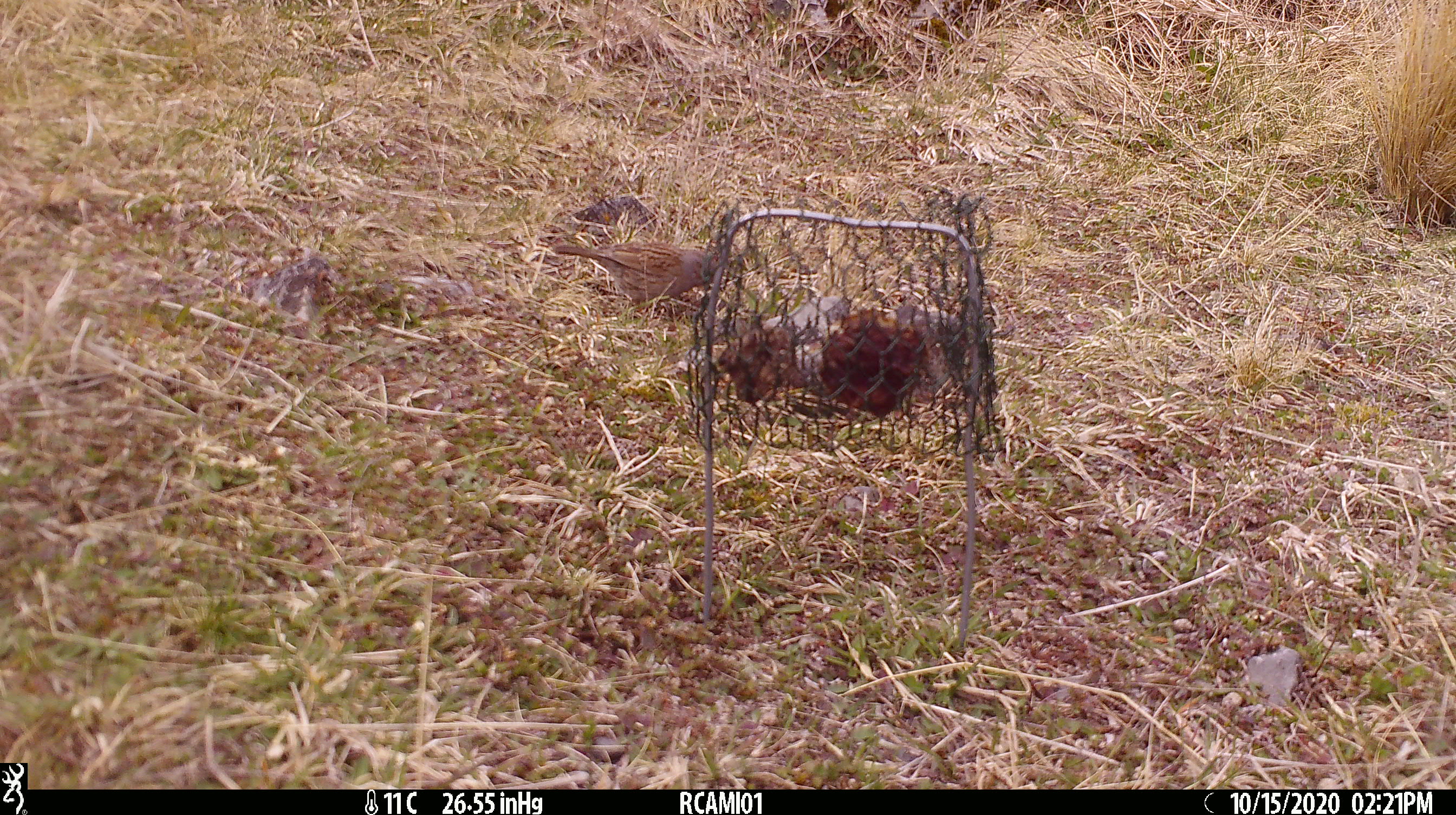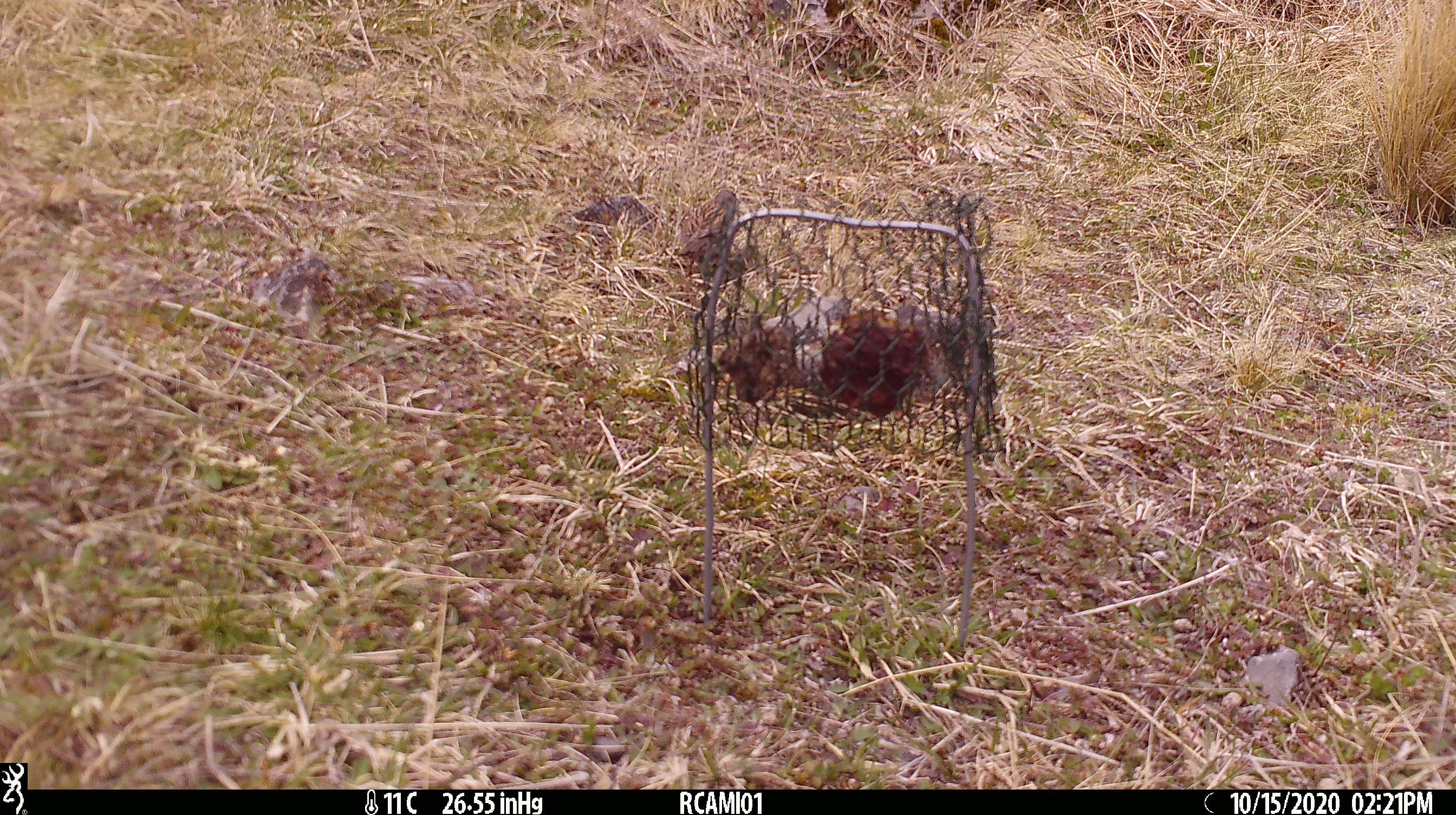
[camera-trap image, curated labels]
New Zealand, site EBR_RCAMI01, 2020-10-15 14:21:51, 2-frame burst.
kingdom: Animalia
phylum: Chordata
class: Aves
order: Passeriformes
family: Prunellidae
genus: Prunella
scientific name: Prunella modularis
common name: dunnock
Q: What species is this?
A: Dunnock (Prunella modularis).